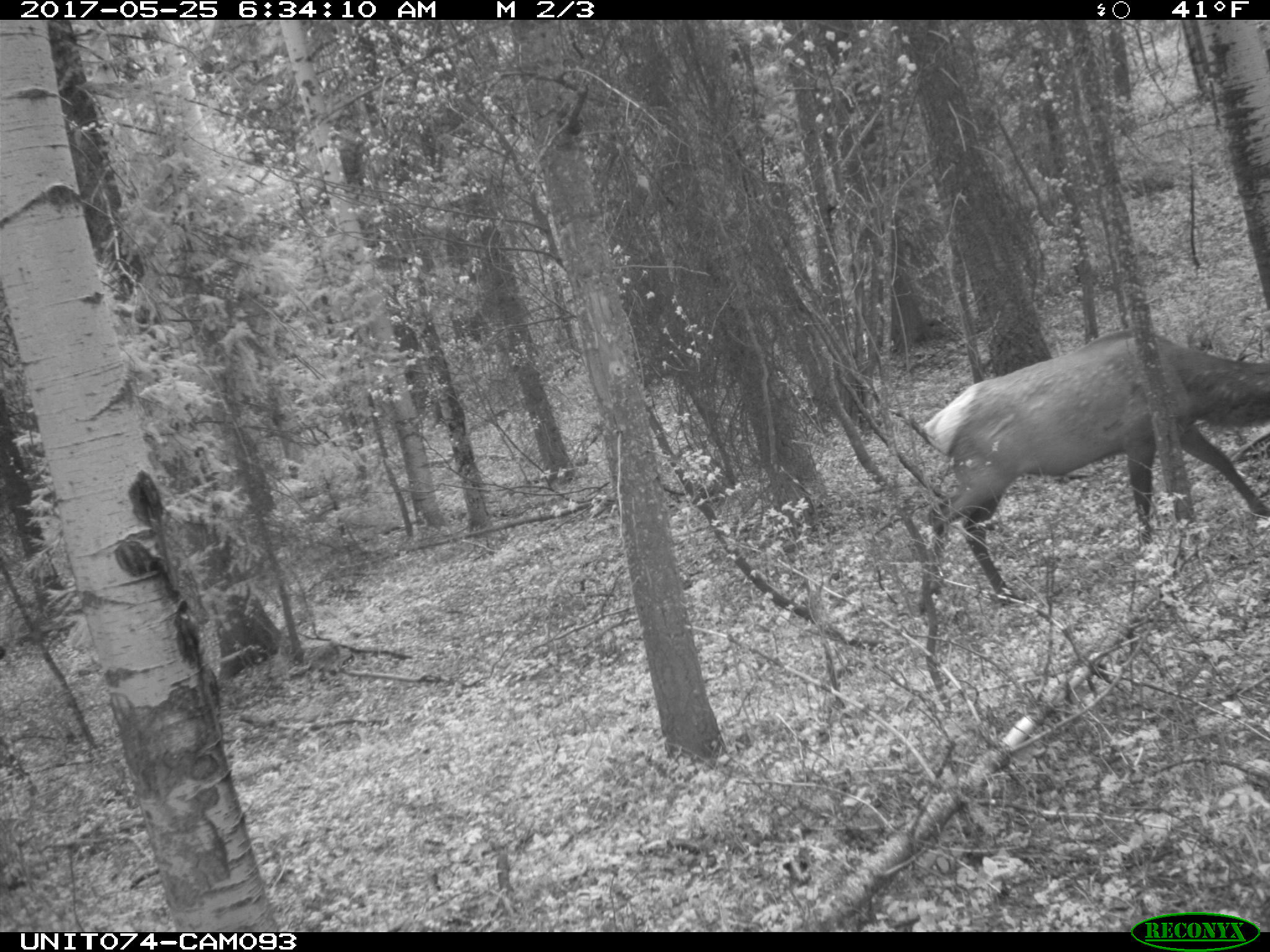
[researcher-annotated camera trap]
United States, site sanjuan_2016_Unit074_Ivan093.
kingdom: Animalia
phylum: Chordata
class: Mammalia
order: Artiodactyla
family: Cervidae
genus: Cervus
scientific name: Cervus elaphus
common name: red deer